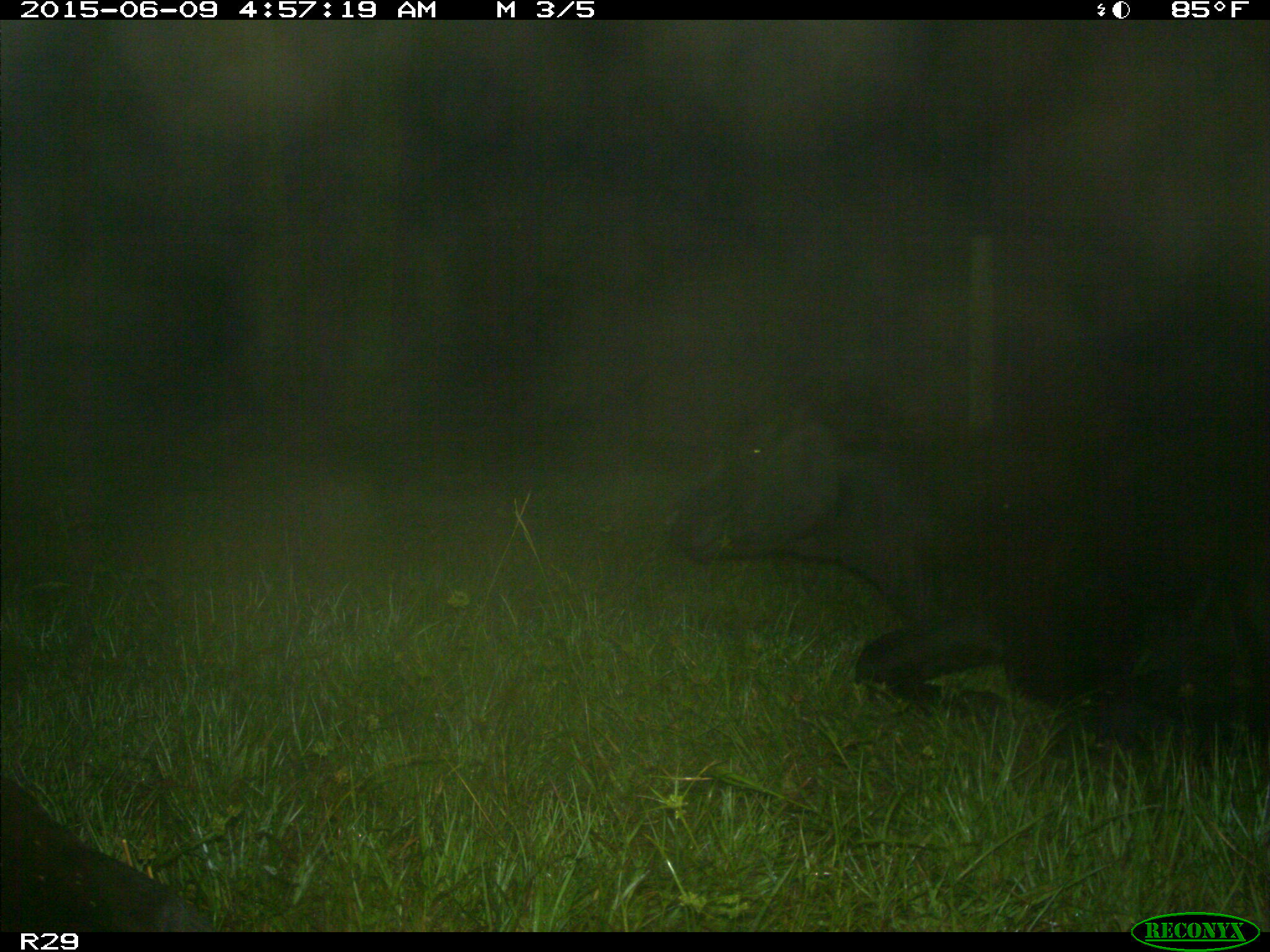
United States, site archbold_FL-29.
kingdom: Animalia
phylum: Chordata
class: Mammalia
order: Artiodactyla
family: Bovidae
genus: Bos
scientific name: Bos taurus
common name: domestic cow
Bos taurus (domestic cow).